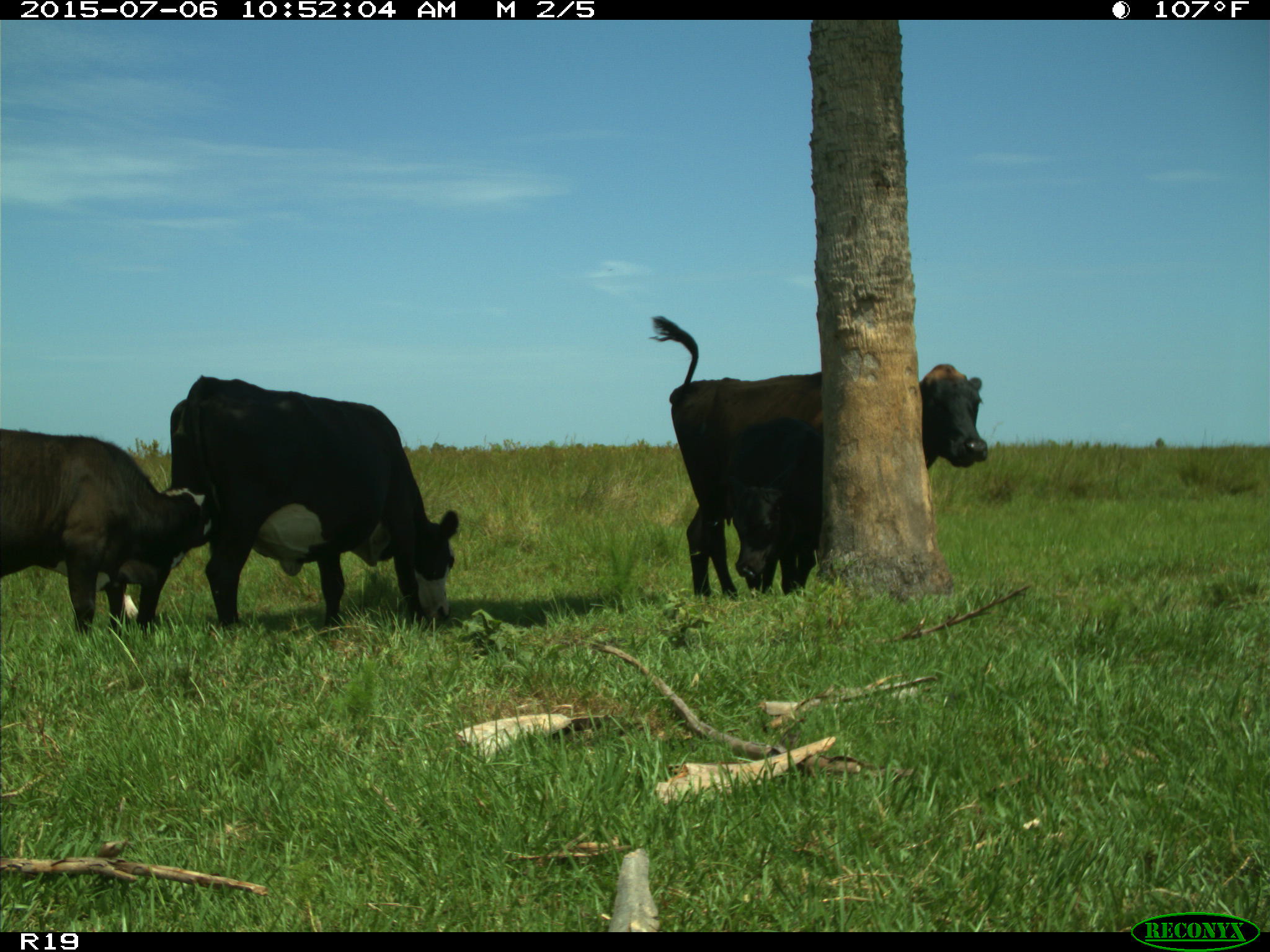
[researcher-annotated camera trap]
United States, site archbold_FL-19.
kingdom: Animalia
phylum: Chordata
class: Mammalia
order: Artiodactyla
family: Bovidae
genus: Bos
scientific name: Bos taurus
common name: domestic cow